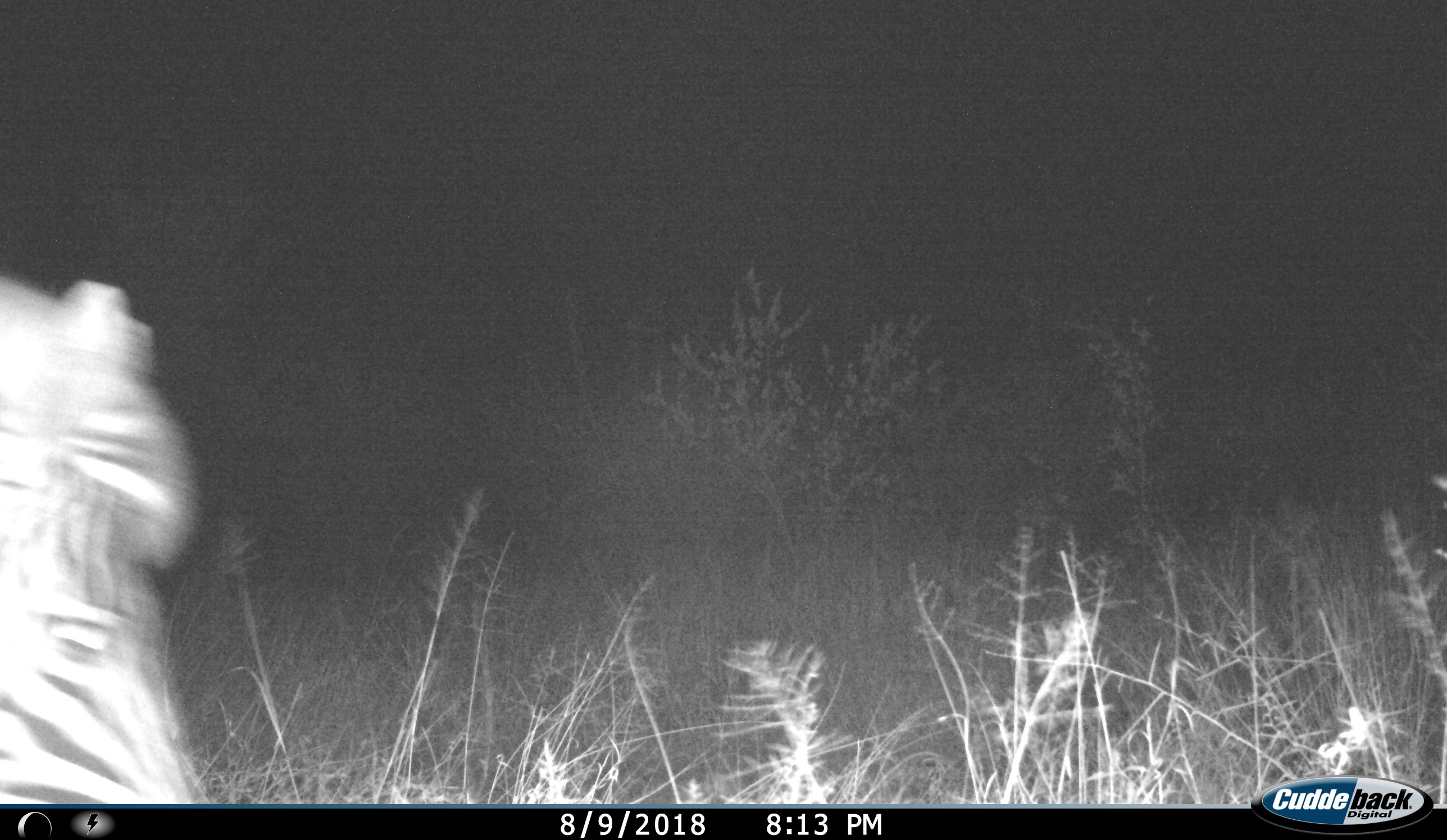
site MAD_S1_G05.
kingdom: Animalia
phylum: Chordata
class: Mammalia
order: Perissodactyla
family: Equidae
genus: Equus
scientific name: Equus quagga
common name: plains zebra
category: zebraplains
Zebraplains (plains zebra) (Equus quagga), count 1. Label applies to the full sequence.